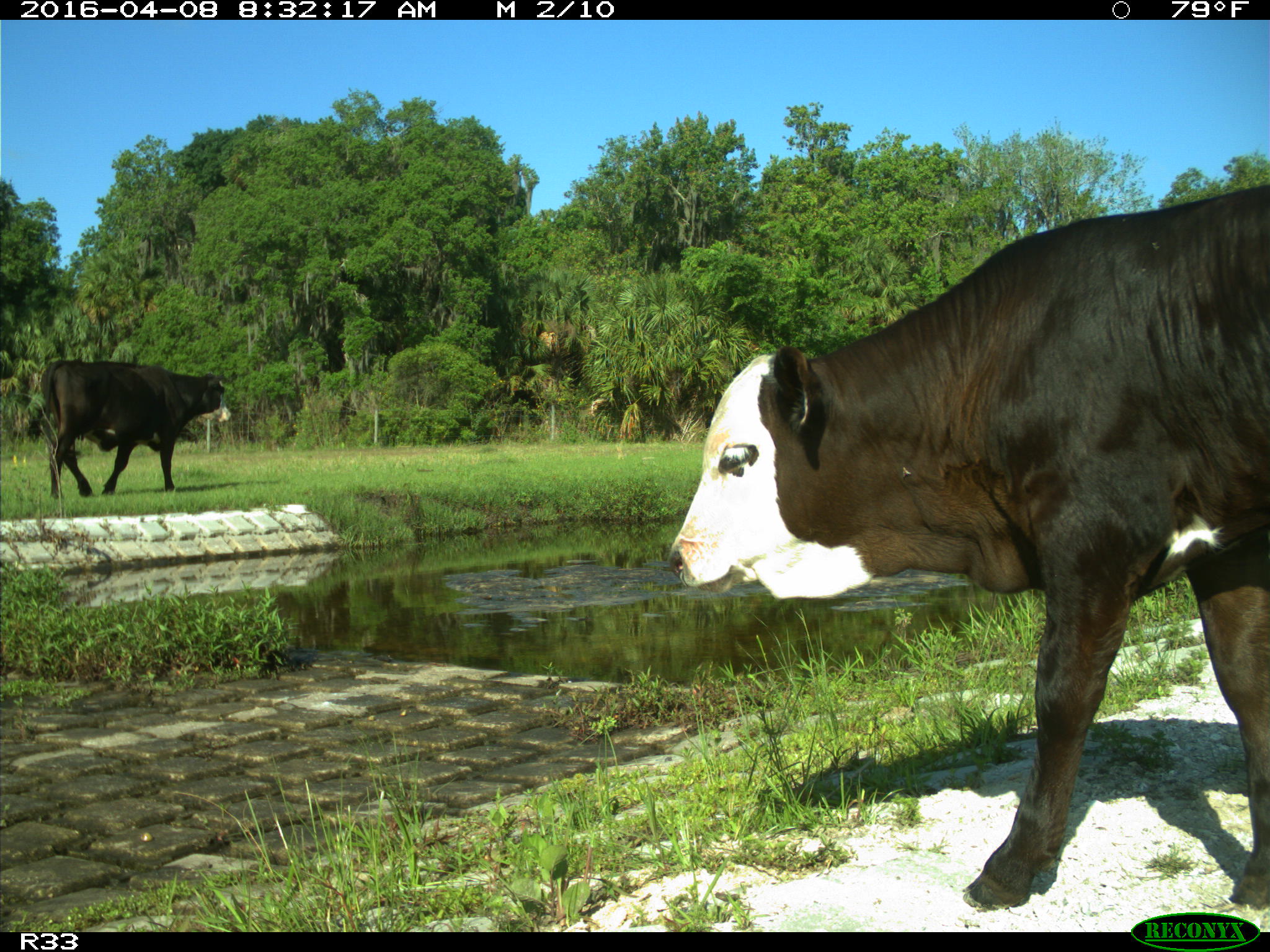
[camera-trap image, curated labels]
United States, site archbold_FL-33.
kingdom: Animalia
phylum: Chordata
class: Mammalia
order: Artiodactyla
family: Bovidae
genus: Bos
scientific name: Bos taurus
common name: domestic cow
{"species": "Bos taurus (domestic cow)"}